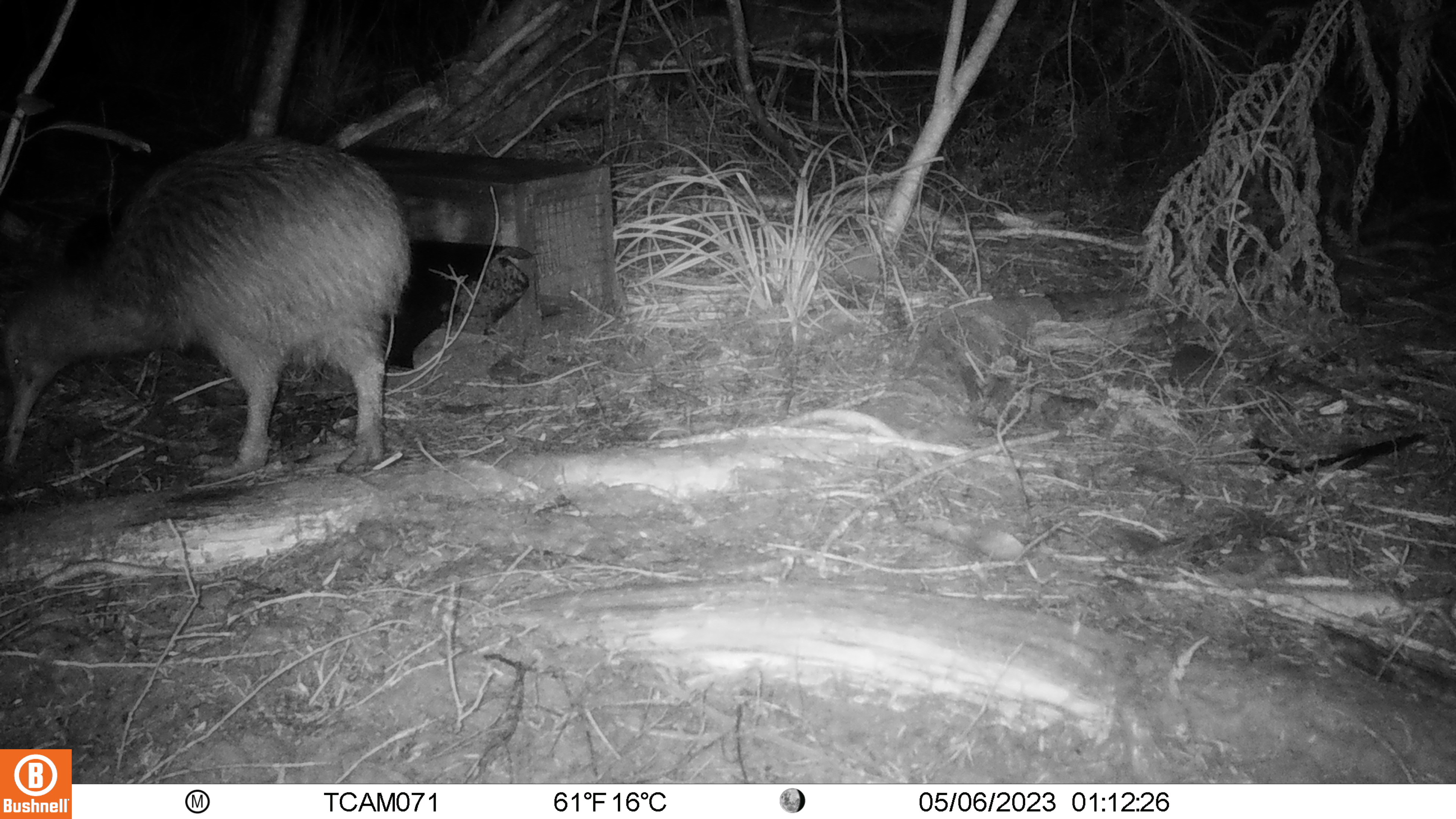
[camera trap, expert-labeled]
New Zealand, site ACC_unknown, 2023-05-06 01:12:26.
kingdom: Animalia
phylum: Chordata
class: Aves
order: Apterygiformes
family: Apterygidae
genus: Apteryx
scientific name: Apteryx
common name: kiwi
Kiwi (Apteryx).